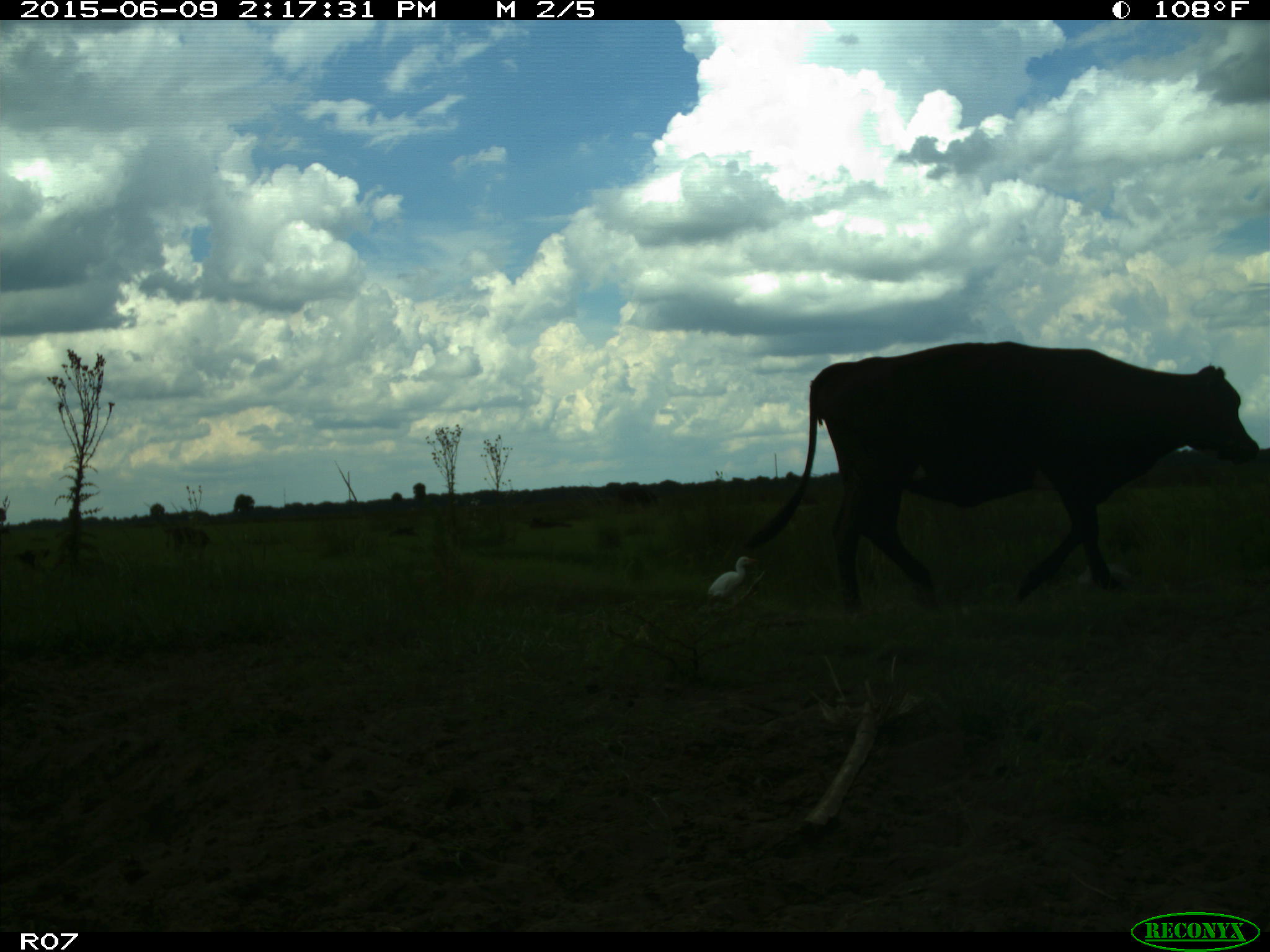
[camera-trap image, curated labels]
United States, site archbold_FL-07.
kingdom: Animalia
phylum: Chordata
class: Mammalia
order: Artiodactyla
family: Bovidae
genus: Bos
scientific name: Bos taurus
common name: domestic cow